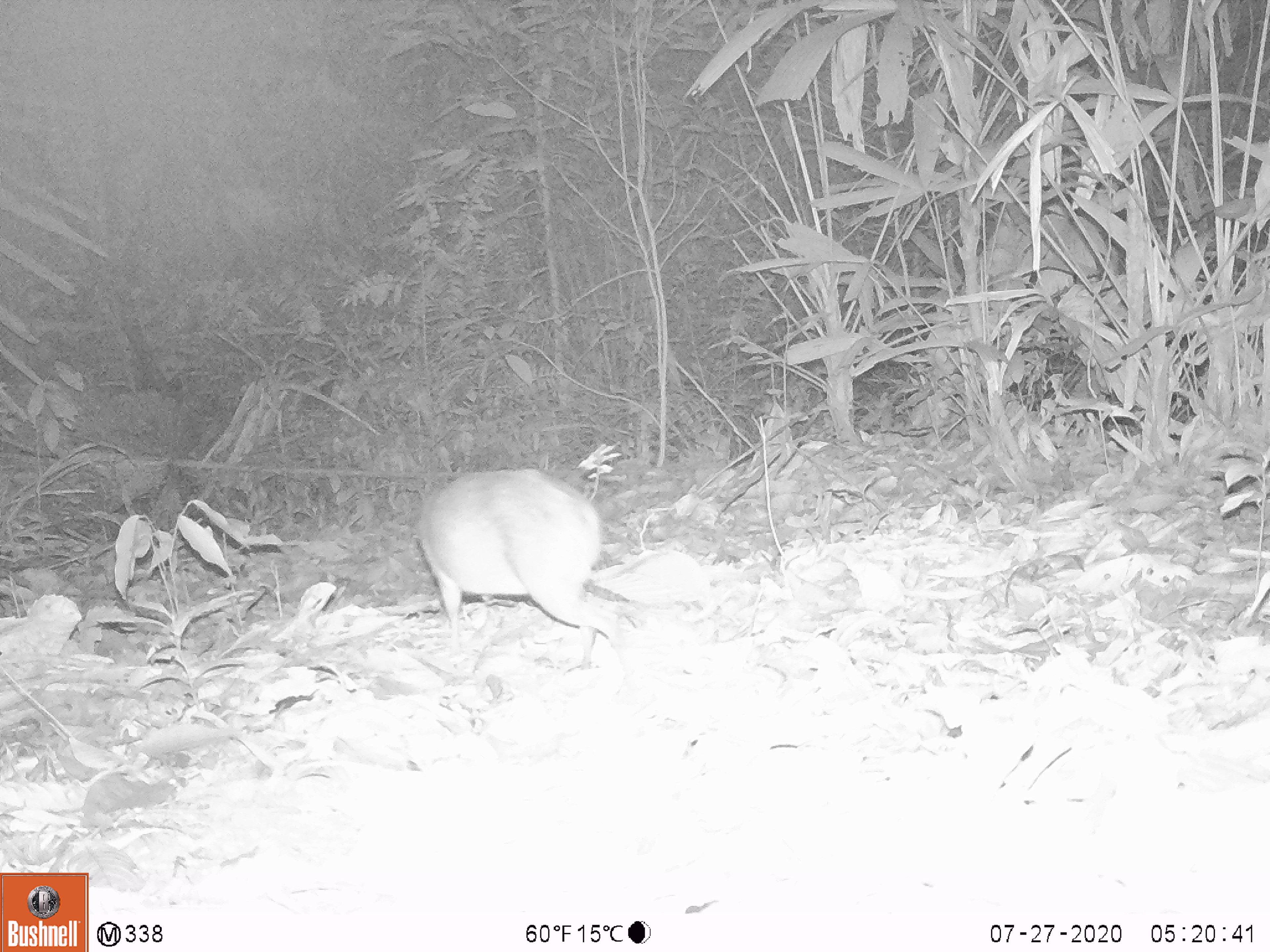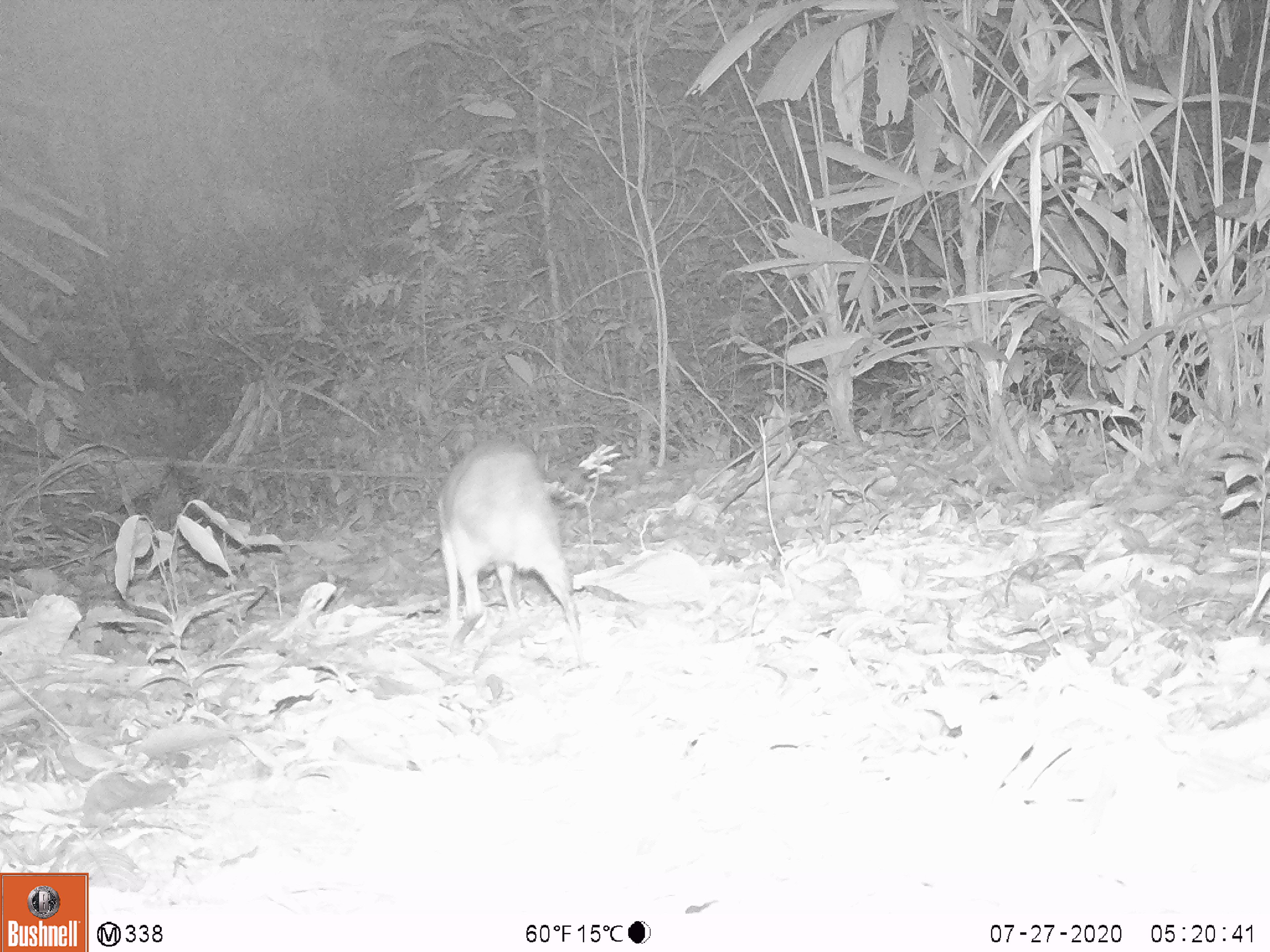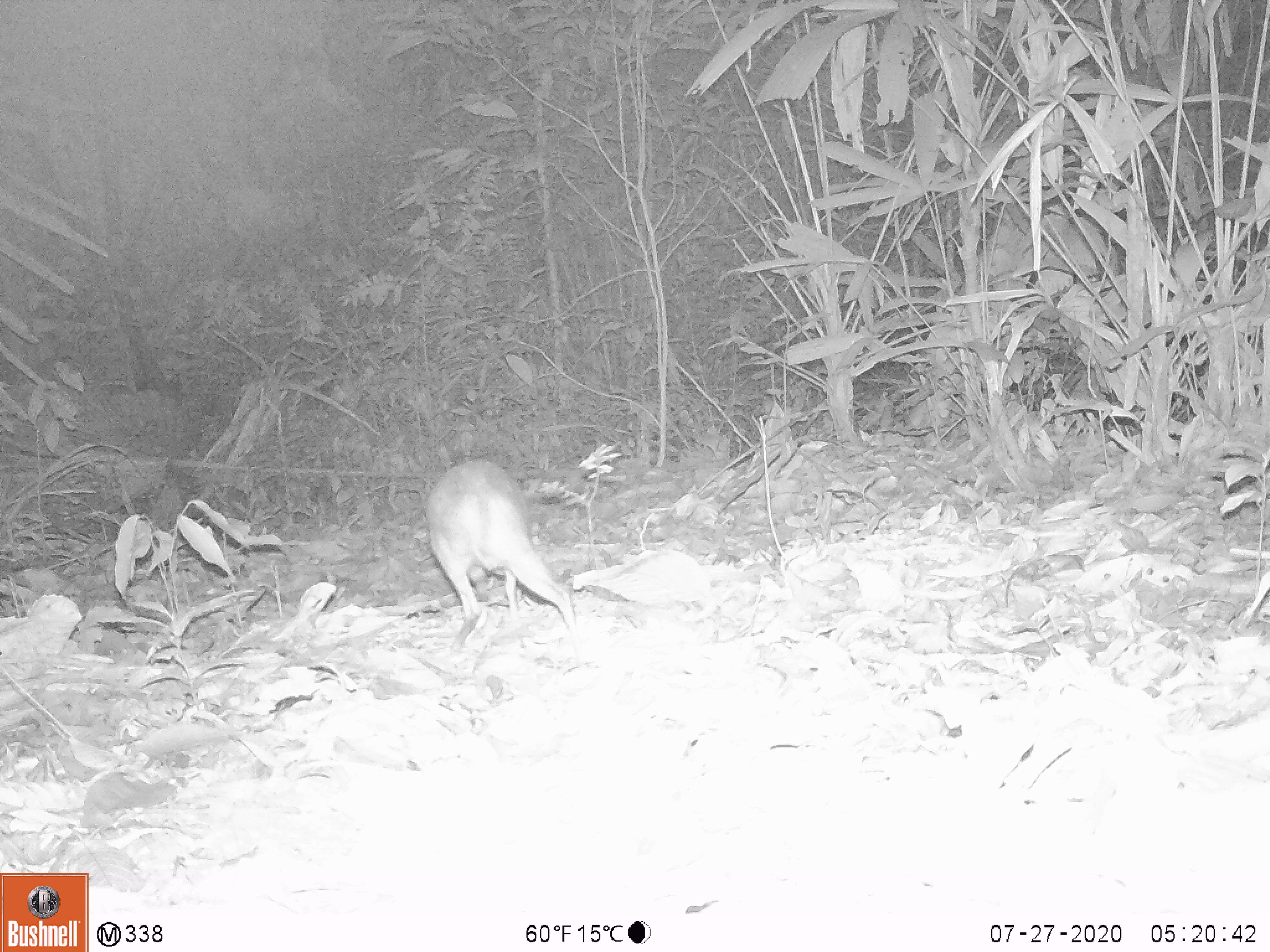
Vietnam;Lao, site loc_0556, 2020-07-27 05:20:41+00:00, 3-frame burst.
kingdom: Animalia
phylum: Chordata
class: Mammalia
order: Artiodactyla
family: Tragulidae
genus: Moschiola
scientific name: Moschiola meminna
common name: chevrotain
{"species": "chevrotain (Moschiola meminna)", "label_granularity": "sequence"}